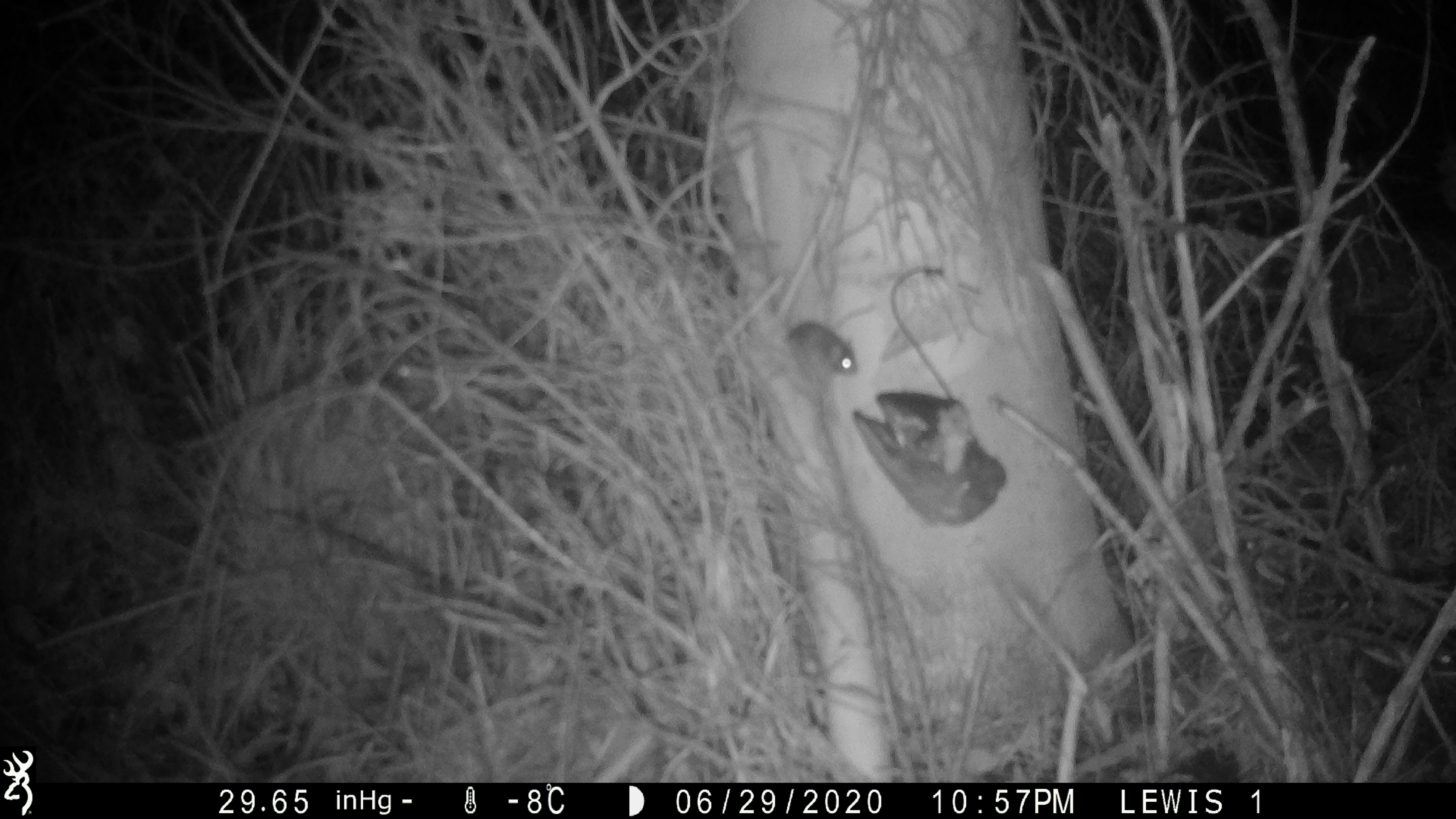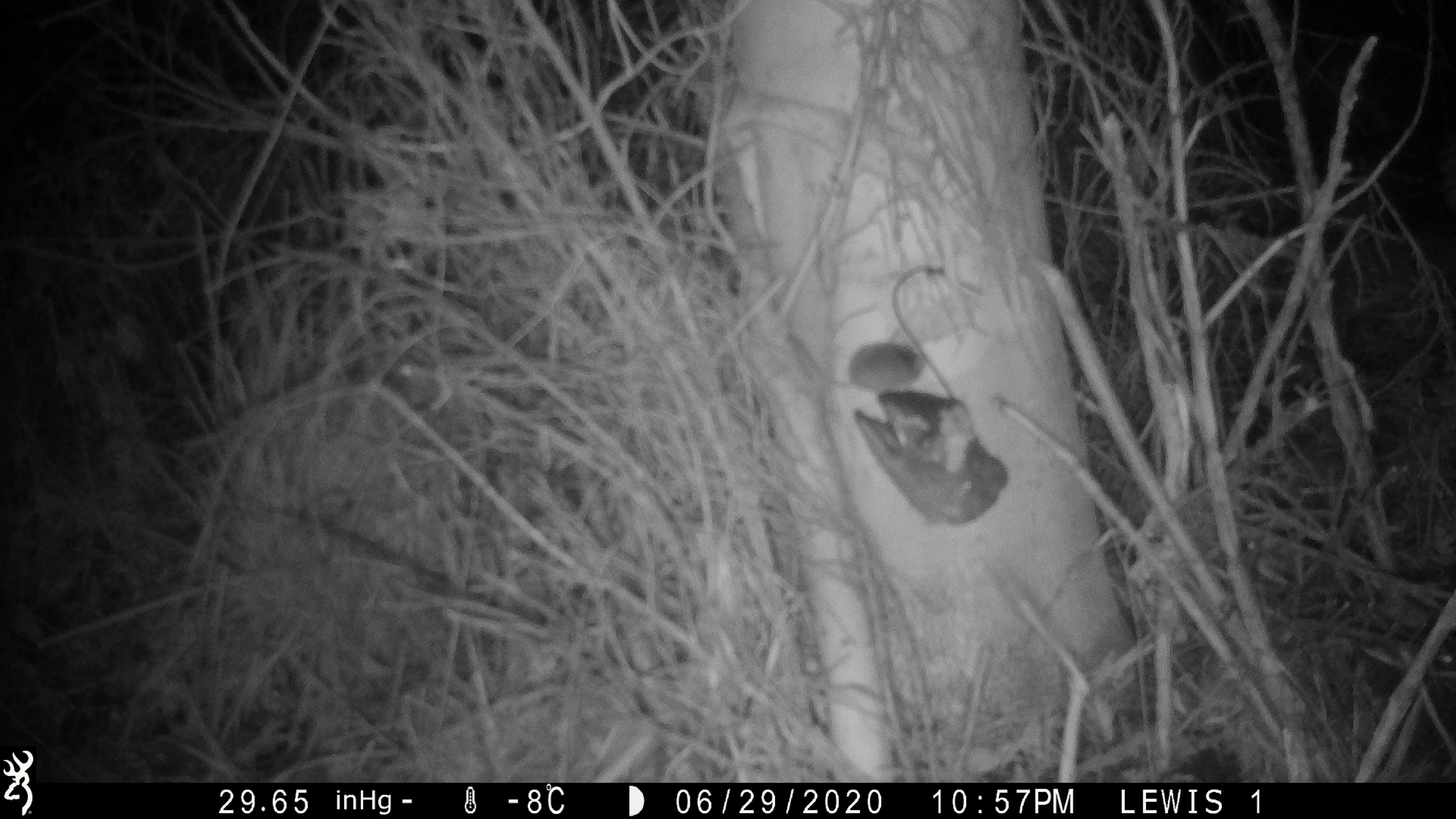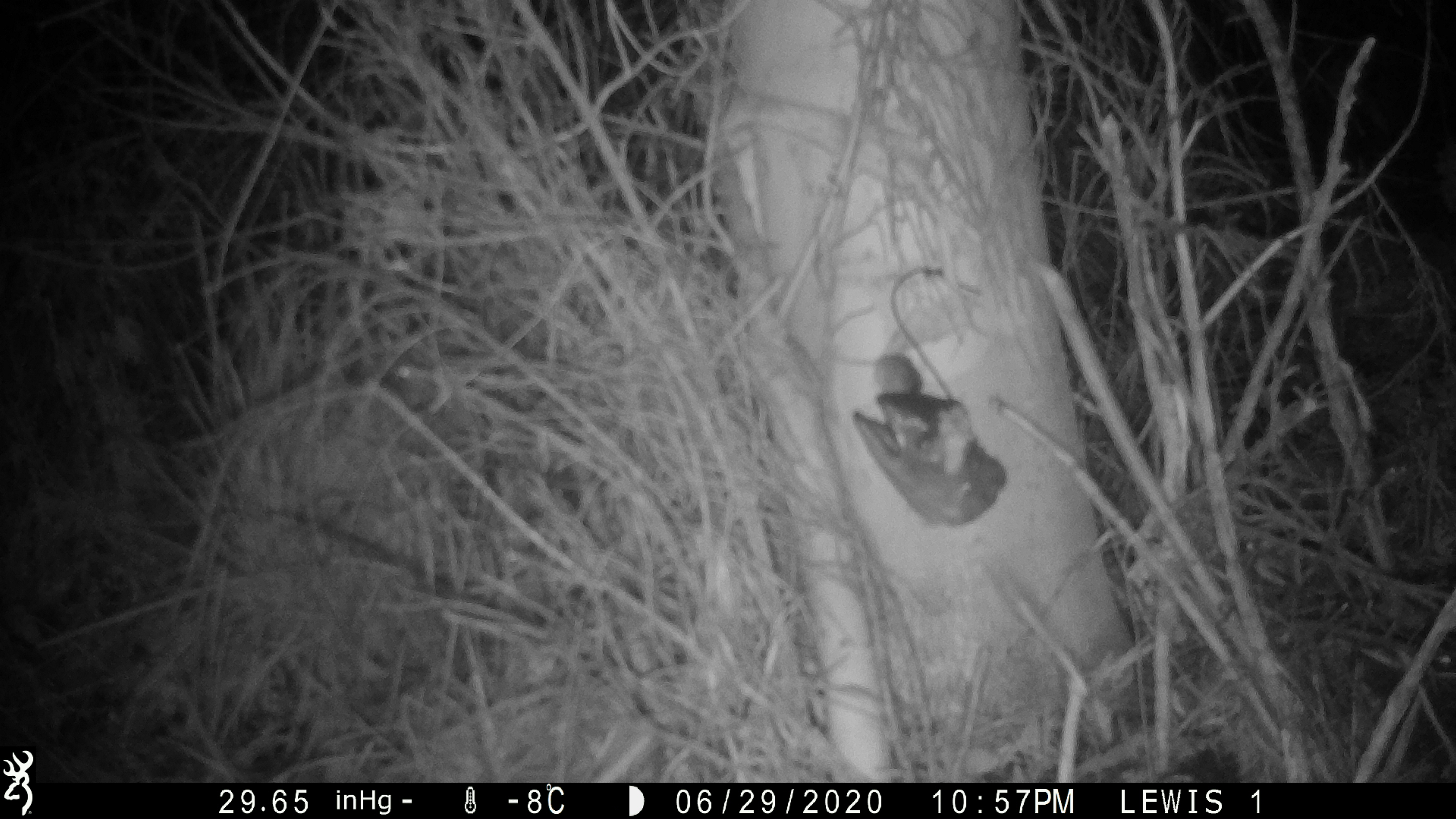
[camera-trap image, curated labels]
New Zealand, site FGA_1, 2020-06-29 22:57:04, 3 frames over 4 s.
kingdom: Animalia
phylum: Chordata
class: Mammalia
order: Rodentia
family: Muridae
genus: Mus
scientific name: Mus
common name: mouse